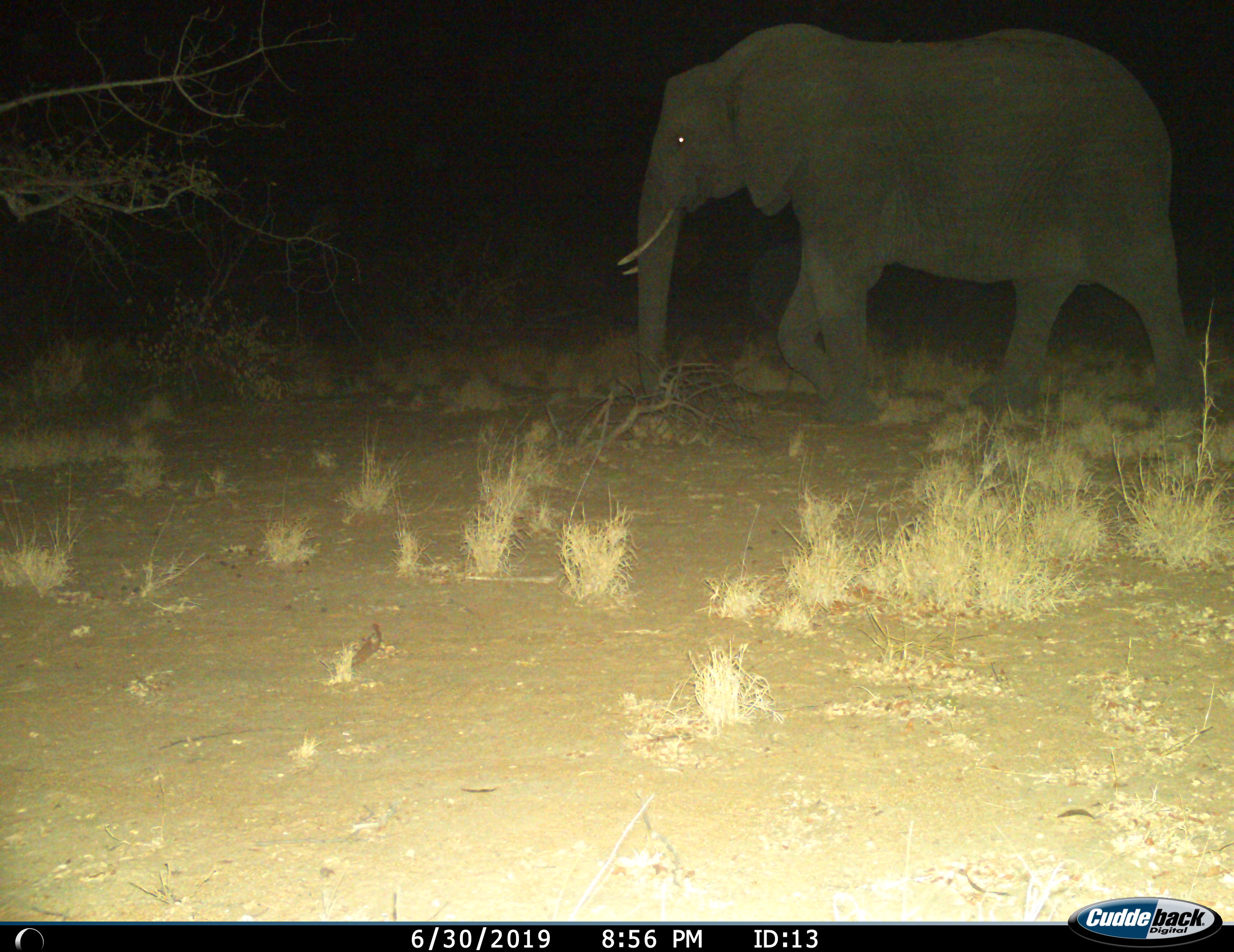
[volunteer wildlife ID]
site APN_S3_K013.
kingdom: Animalia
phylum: Chordata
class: Mammalia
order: Proboscidea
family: Elephantidae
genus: Loxodonta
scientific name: Loxodonta africana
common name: african bush elephant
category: elephant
Elephant (african bush elephant) (Loxodonta africana), count 1. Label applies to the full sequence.